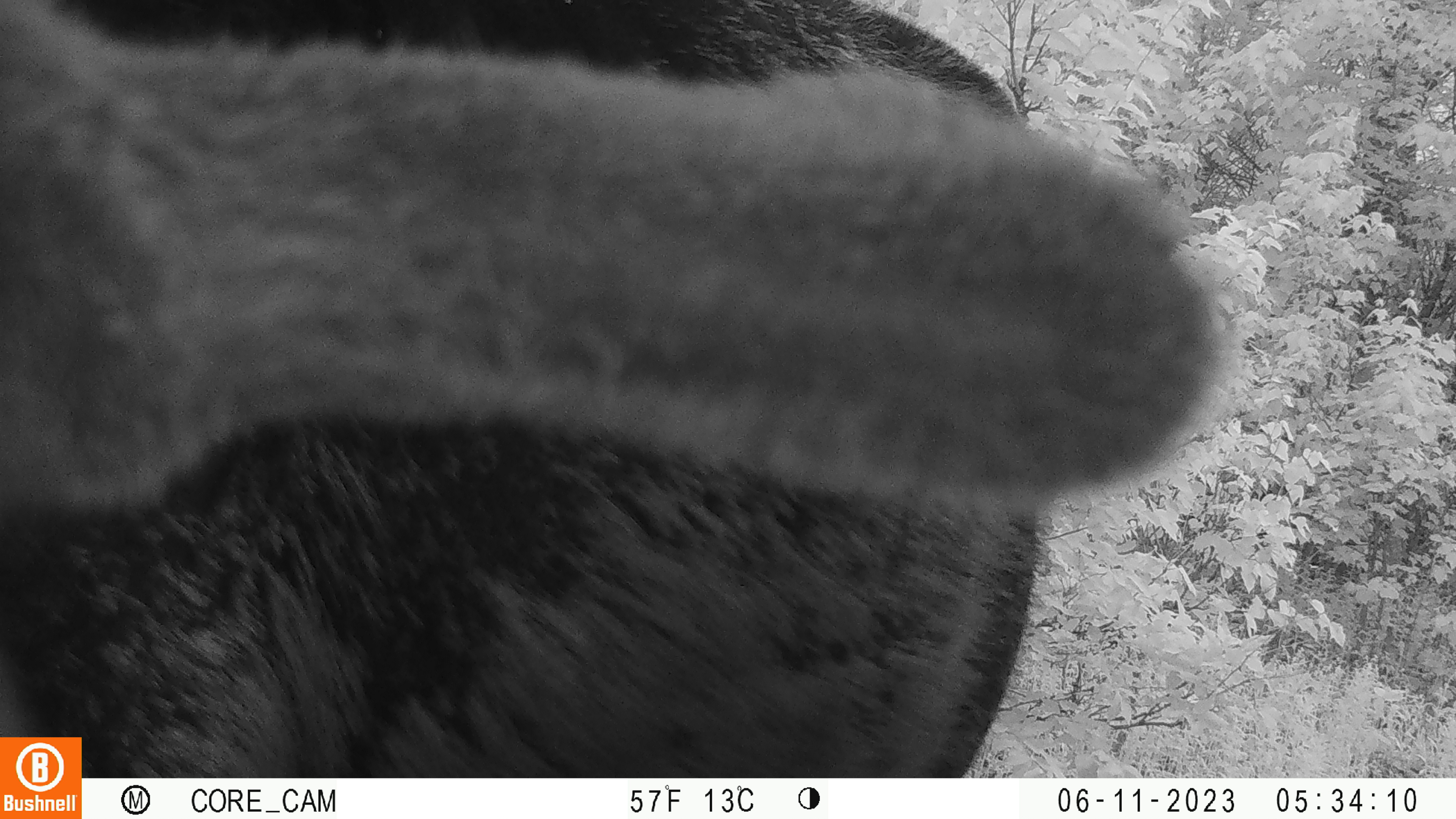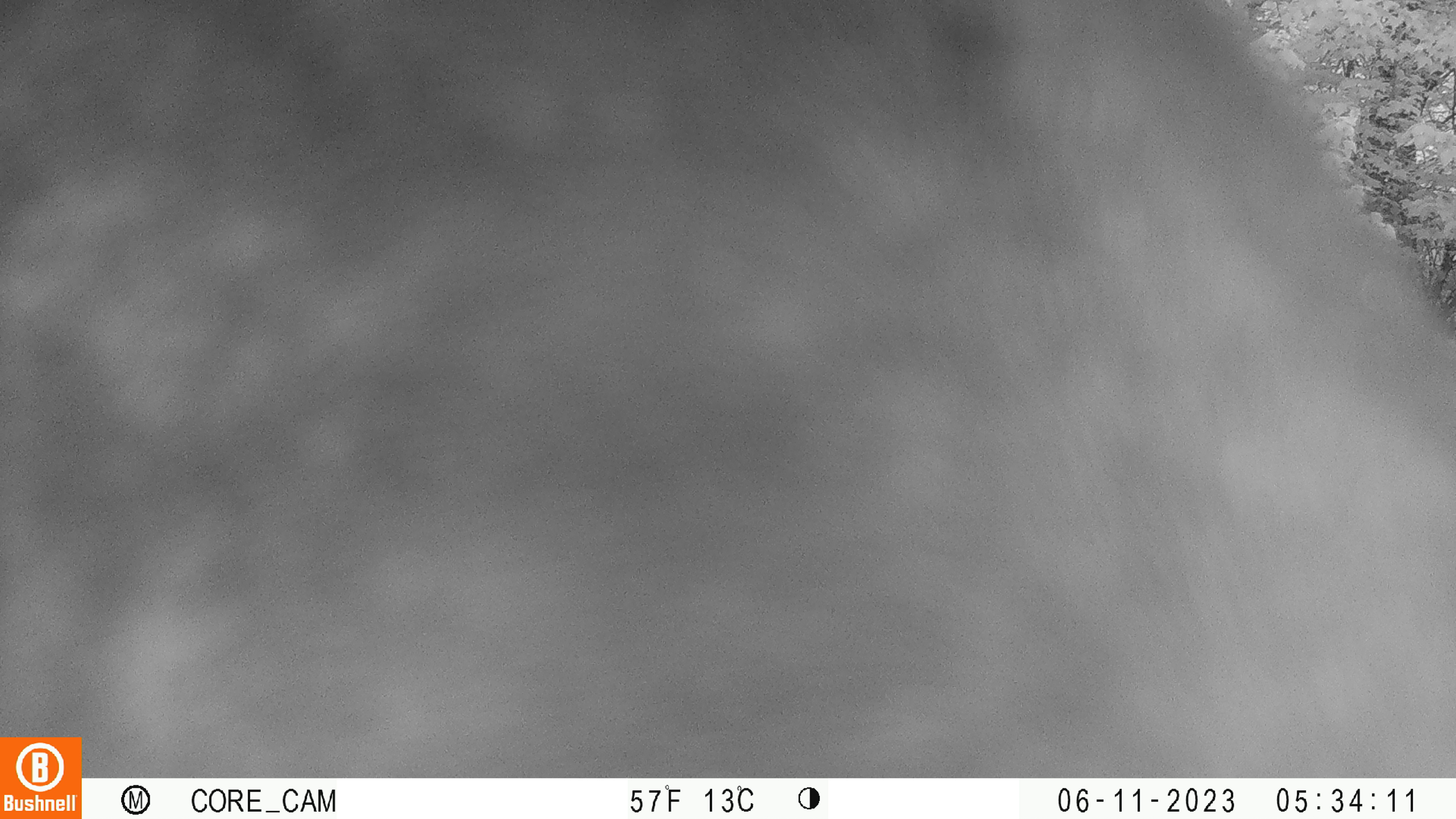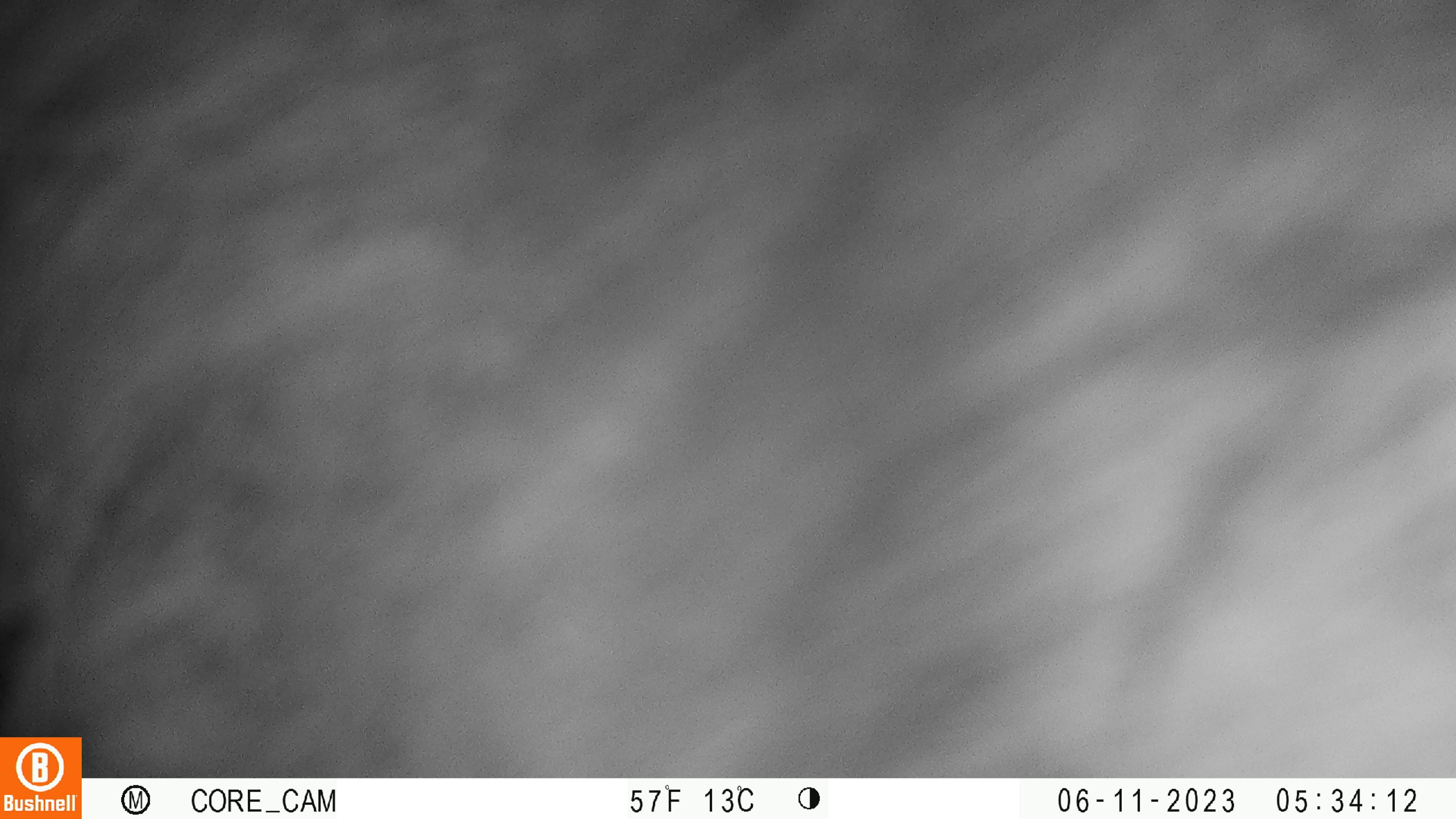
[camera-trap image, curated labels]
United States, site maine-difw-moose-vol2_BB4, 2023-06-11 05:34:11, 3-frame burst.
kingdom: Animalia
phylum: Chordata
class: Mammalia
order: Artiodactyla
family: Cervidae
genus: Alces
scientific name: Alces alces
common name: moose